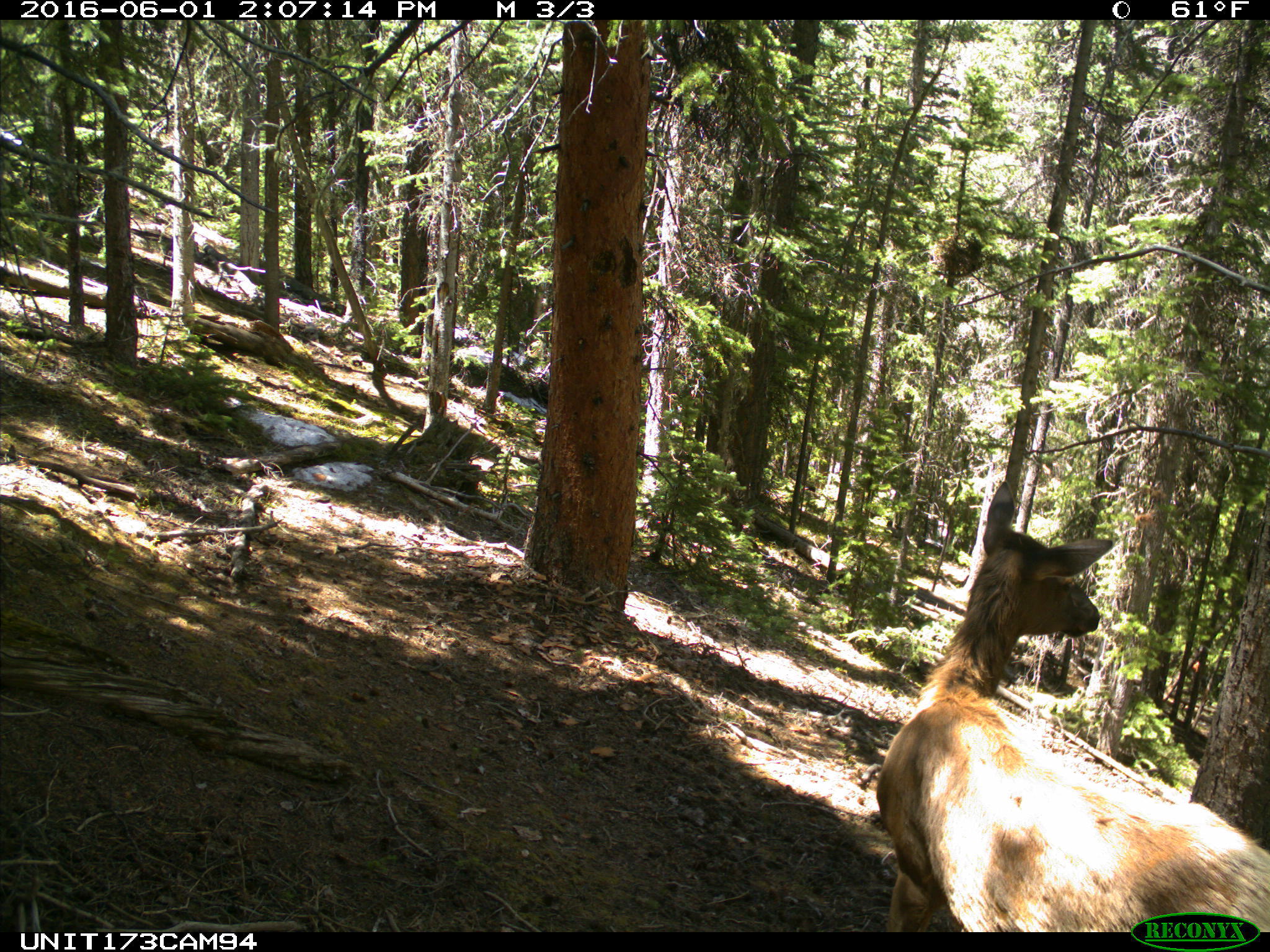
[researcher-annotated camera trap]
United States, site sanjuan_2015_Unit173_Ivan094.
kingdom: Animalia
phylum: Chordata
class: Mammalia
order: Artiodactyla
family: Cervidae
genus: Cervus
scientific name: Cervus elaphus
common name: red deer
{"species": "Cervus elaphus (red deer)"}